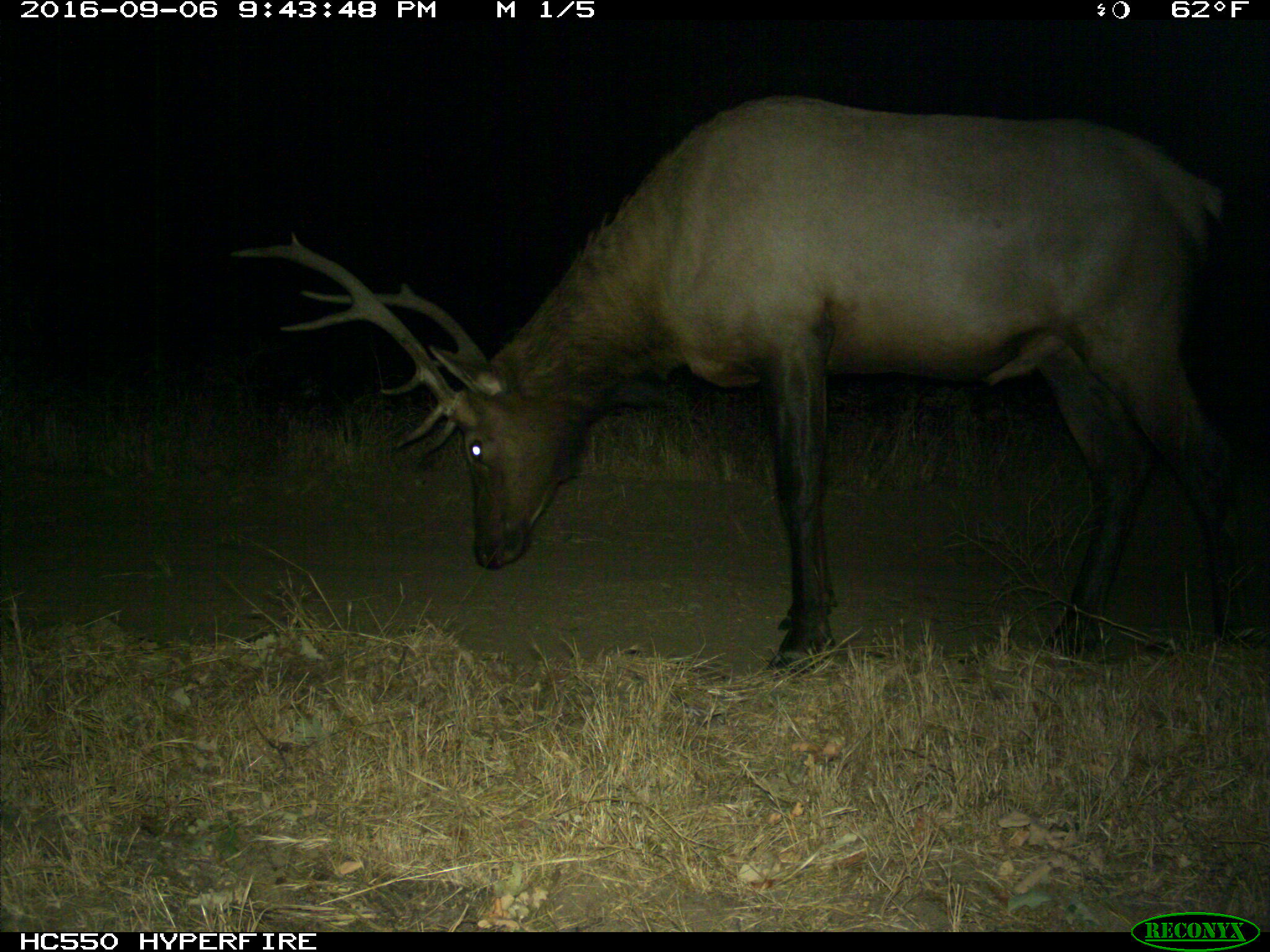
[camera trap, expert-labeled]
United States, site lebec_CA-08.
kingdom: Animalia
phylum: Chordata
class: Mammalia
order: Artiodactyla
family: Cervidae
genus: Cervus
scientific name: Cervus canadensis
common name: elk